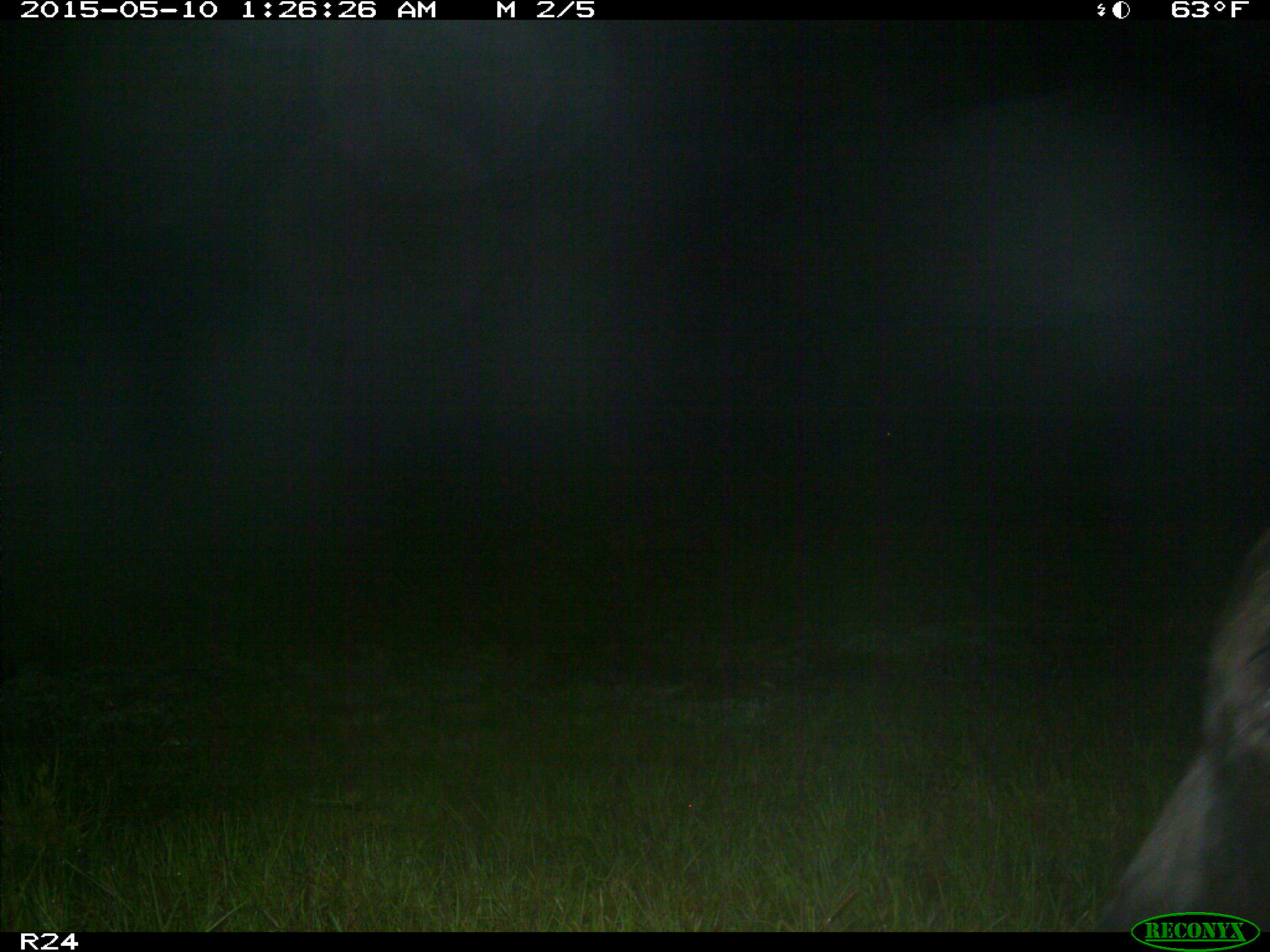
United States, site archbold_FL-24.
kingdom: Animalia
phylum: Chordata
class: Mammalia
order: Artiodactyla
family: Bovidae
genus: Bos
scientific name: Bos taurus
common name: domestic cow